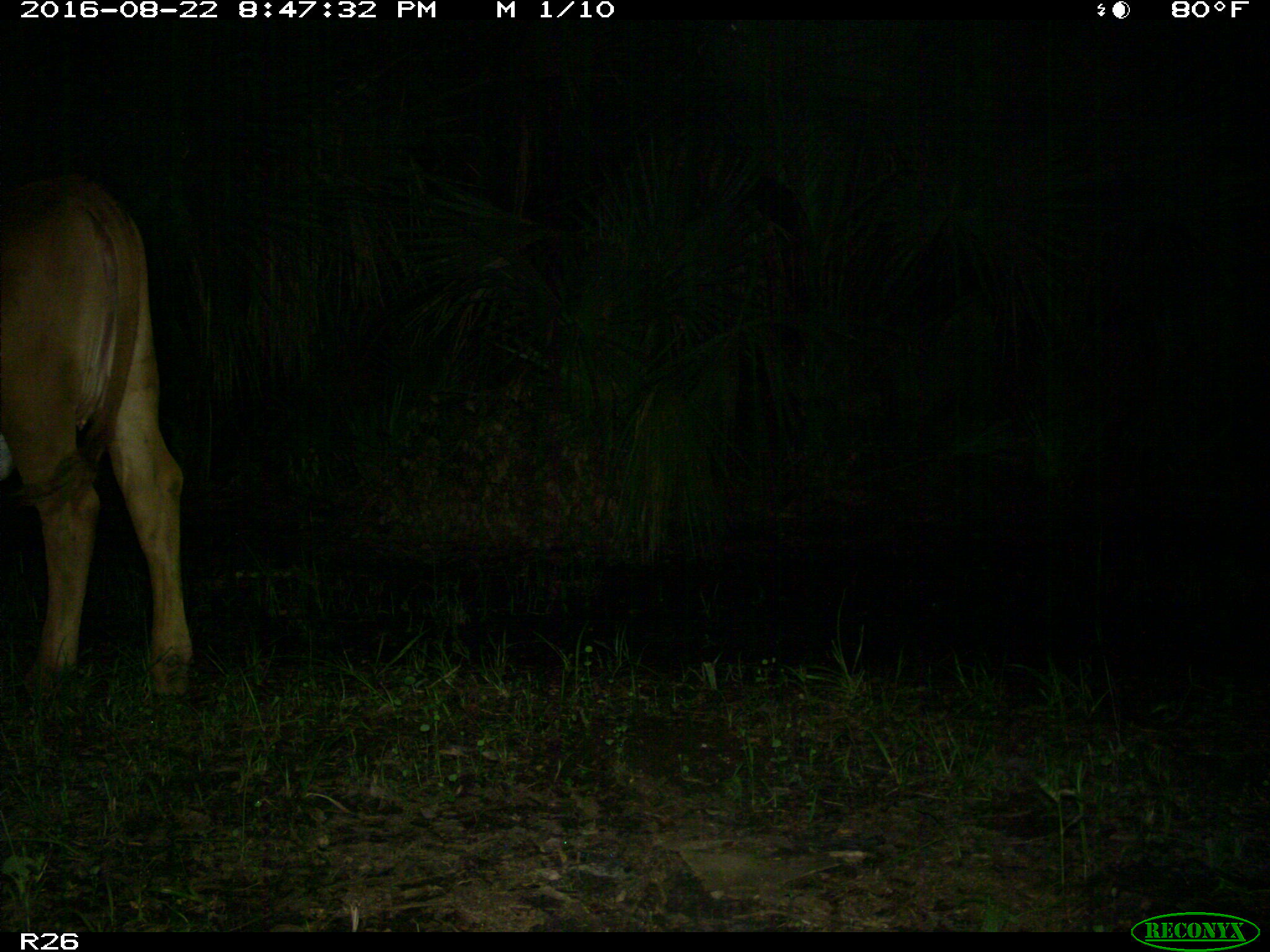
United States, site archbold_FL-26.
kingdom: Animalia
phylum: Chordata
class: Mammalia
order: Artiodactyla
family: Bovidae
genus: Bos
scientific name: Bos taurus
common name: domestic cow